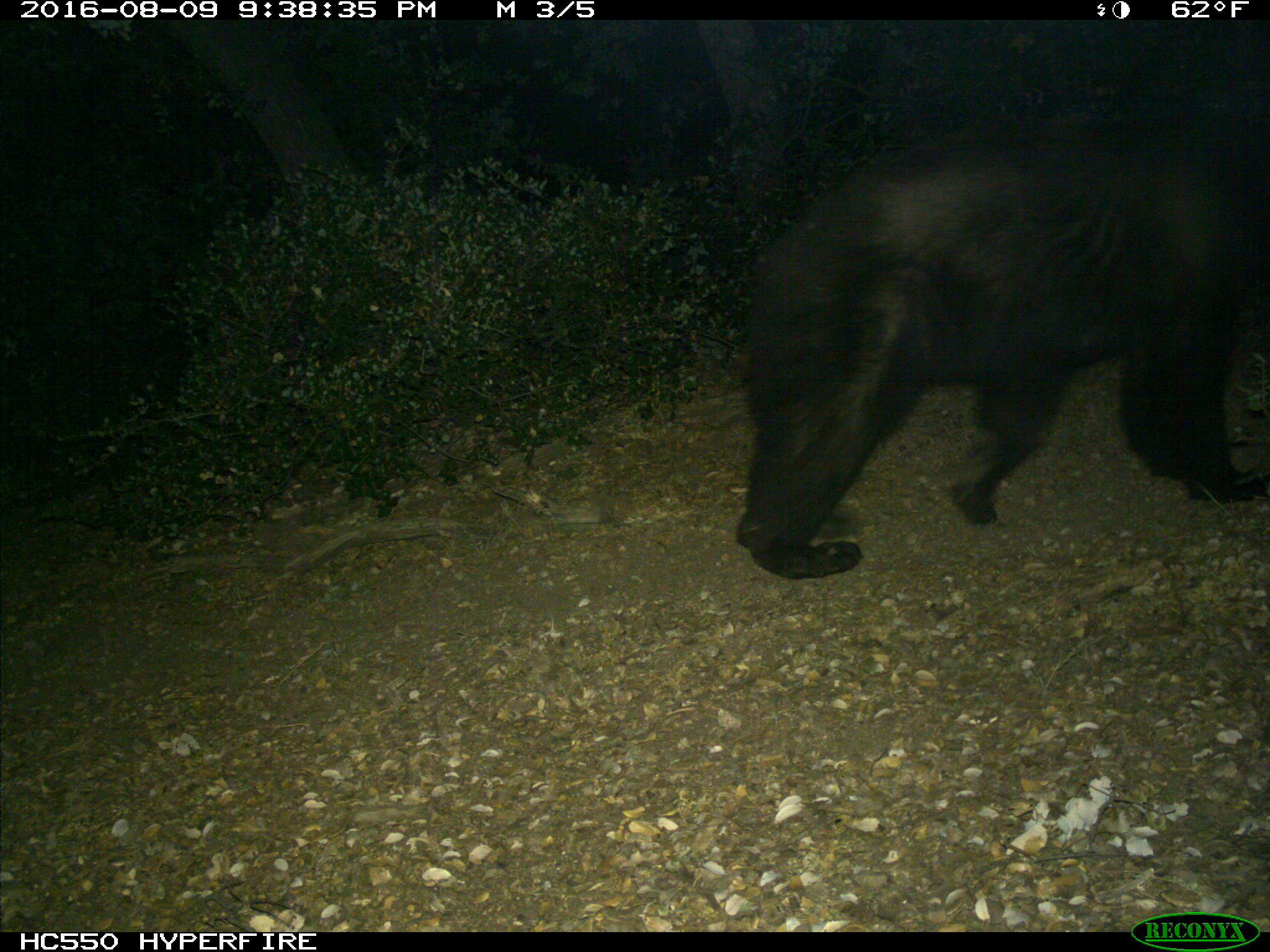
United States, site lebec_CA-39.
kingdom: Animalia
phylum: Chordata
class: Mammalia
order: Carnivora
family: Ursidae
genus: Ursus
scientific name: Ursus americanus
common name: american black bear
Ursus americanus (american black bear).